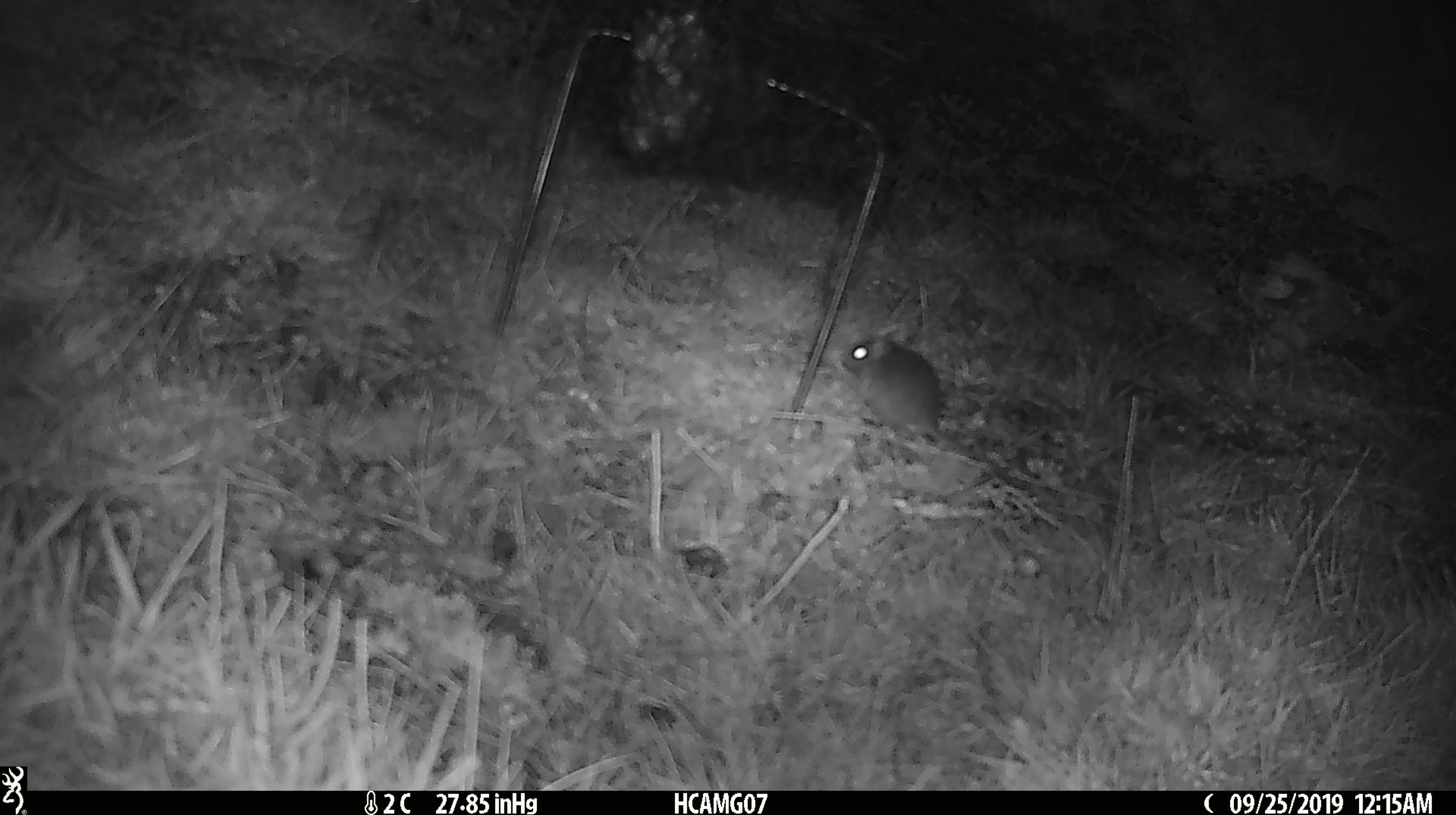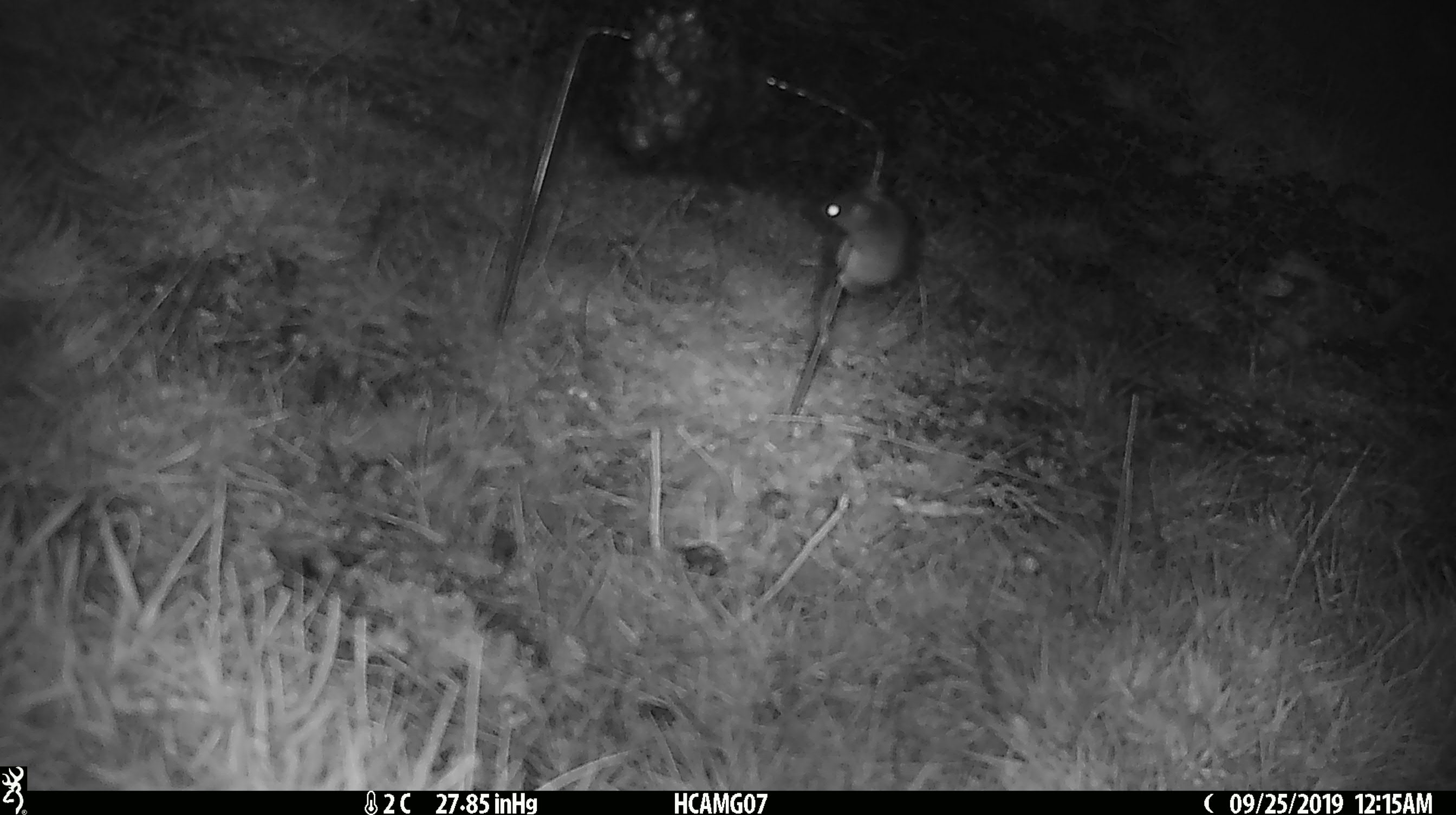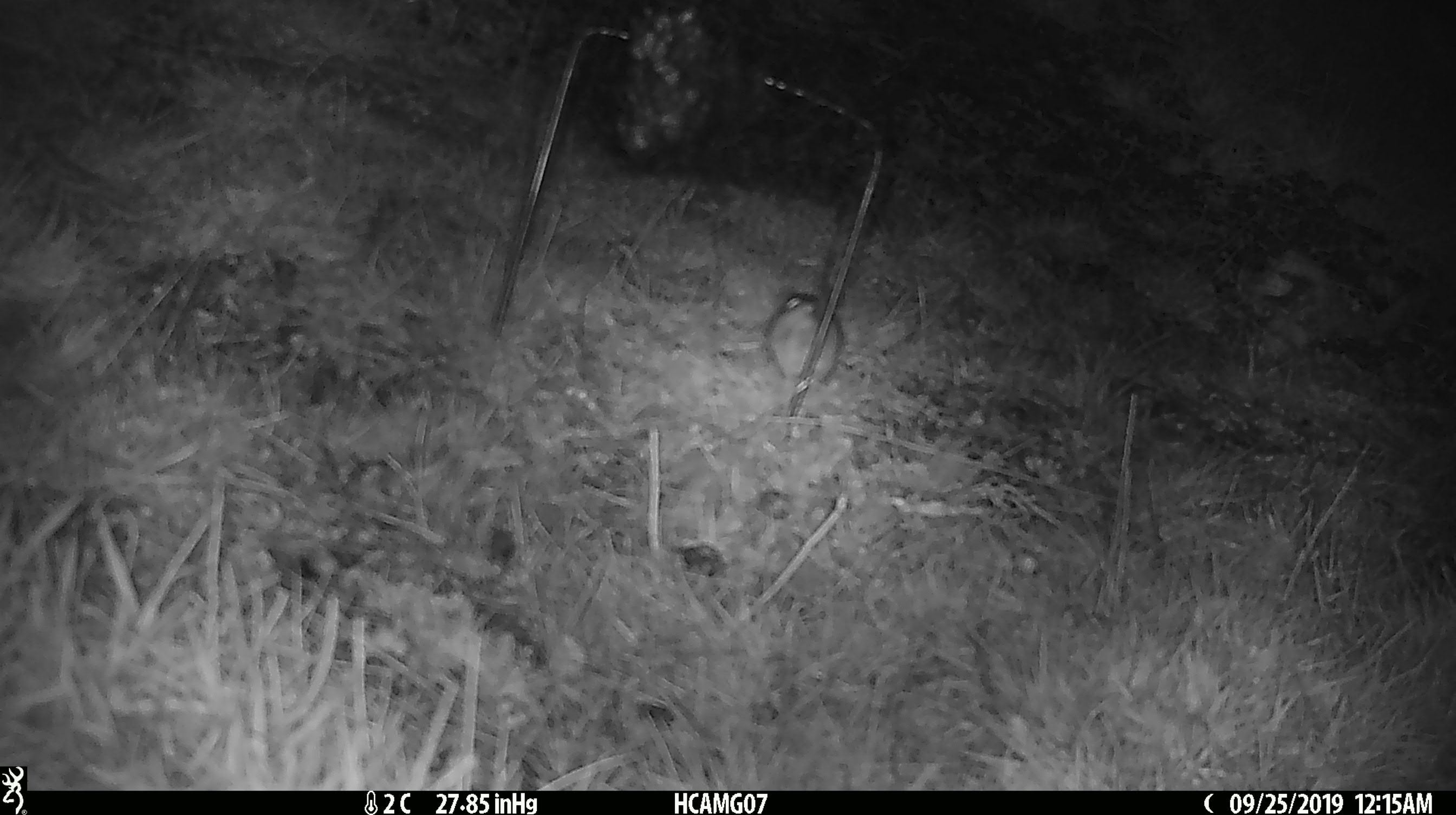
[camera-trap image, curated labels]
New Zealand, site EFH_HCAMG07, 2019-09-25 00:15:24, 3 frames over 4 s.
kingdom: Animalia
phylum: Chordata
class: Mammalia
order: Rodentia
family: Muridae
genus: Mus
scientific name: Mus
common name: mouse